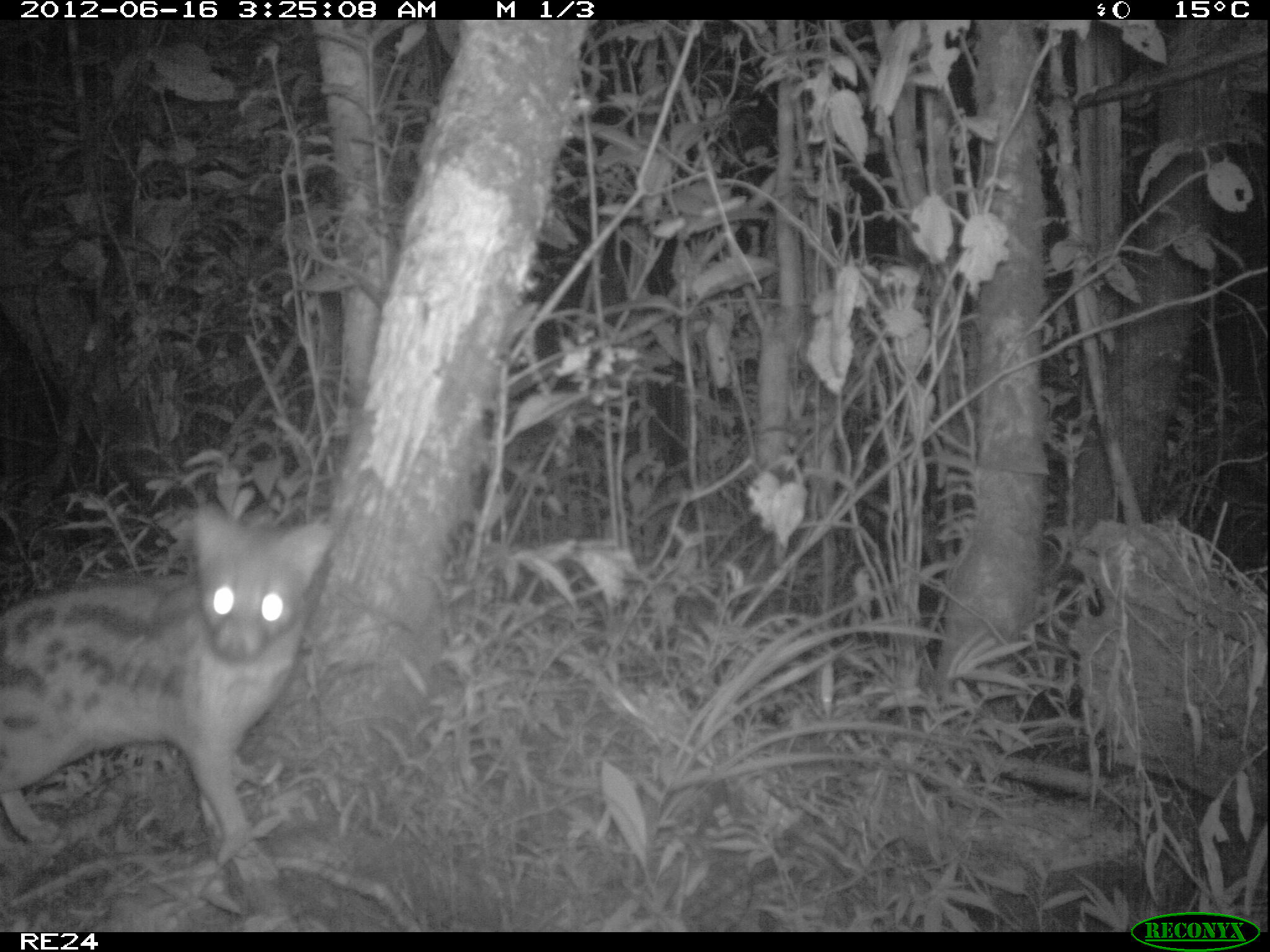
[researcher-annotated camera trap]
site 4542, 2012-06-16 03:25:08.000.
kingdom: Animalia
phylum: Chordata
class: Mammalia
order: Carnivora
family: Eupleridae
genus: Fossa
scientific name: Fossa fossana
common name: fanaloka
Fossa fossana (fanaloka), count 1.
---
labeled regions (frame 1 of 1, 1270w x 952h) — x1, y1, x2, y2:
fossa fossana: 0, 496, 345, 863